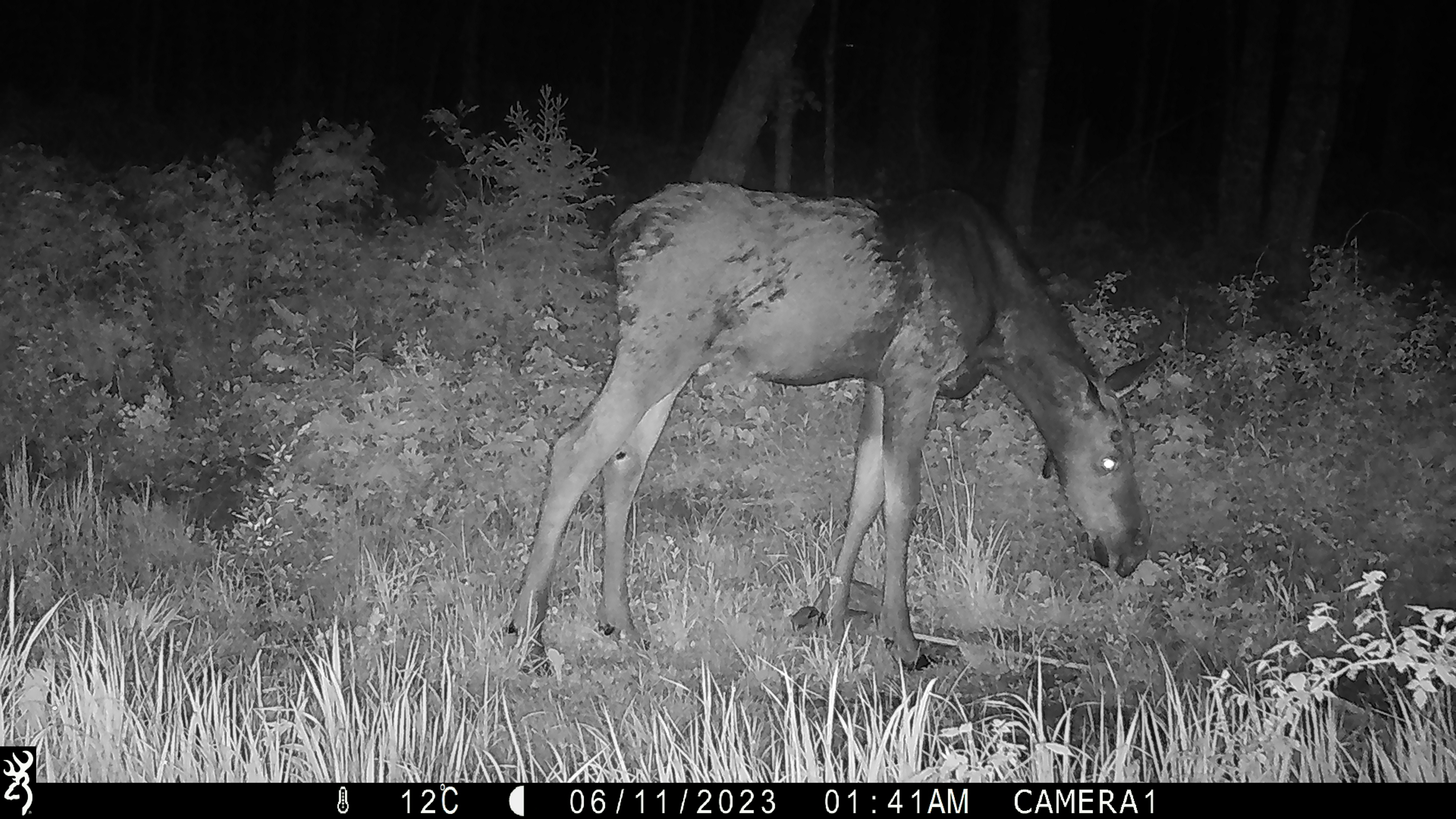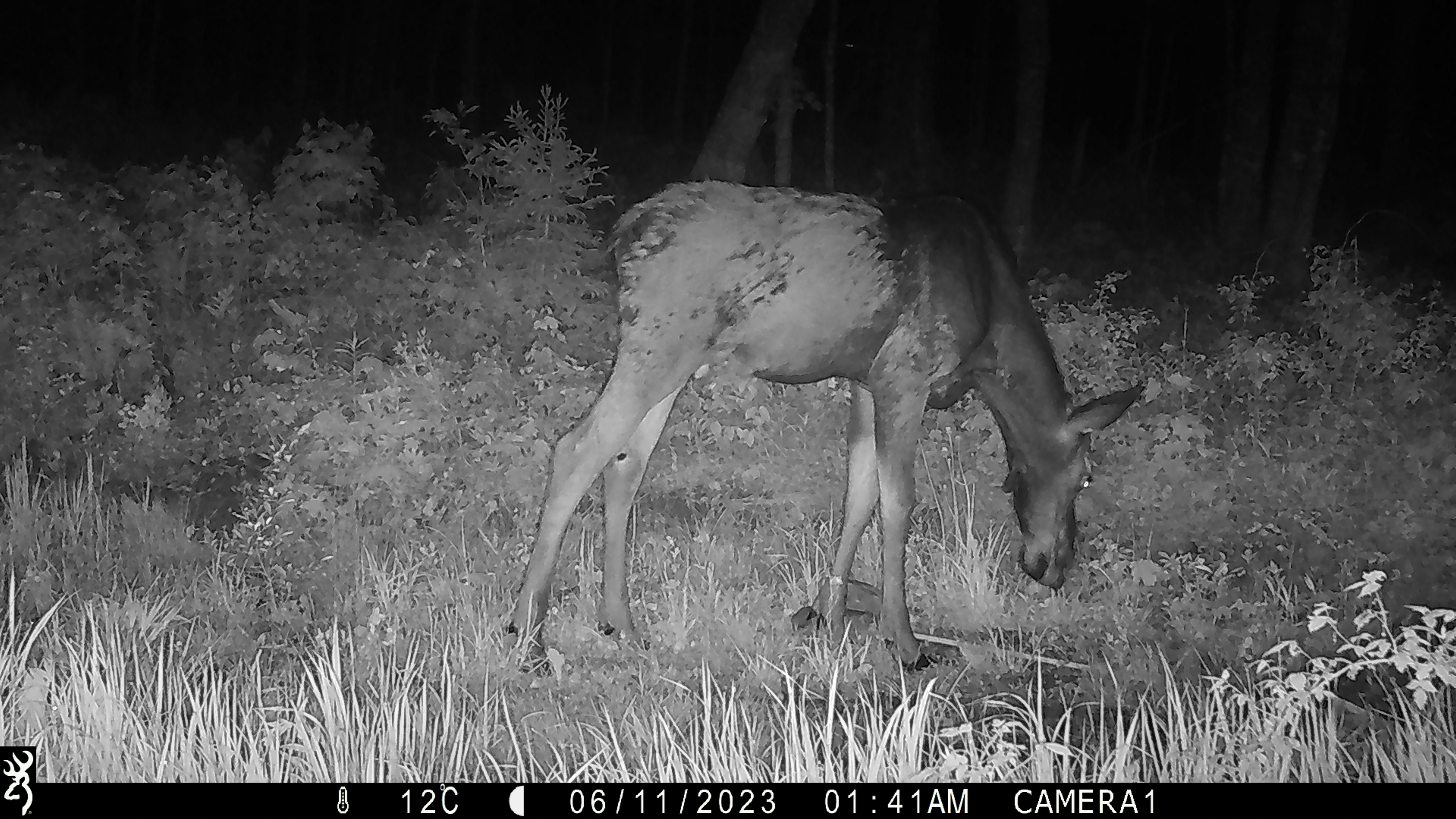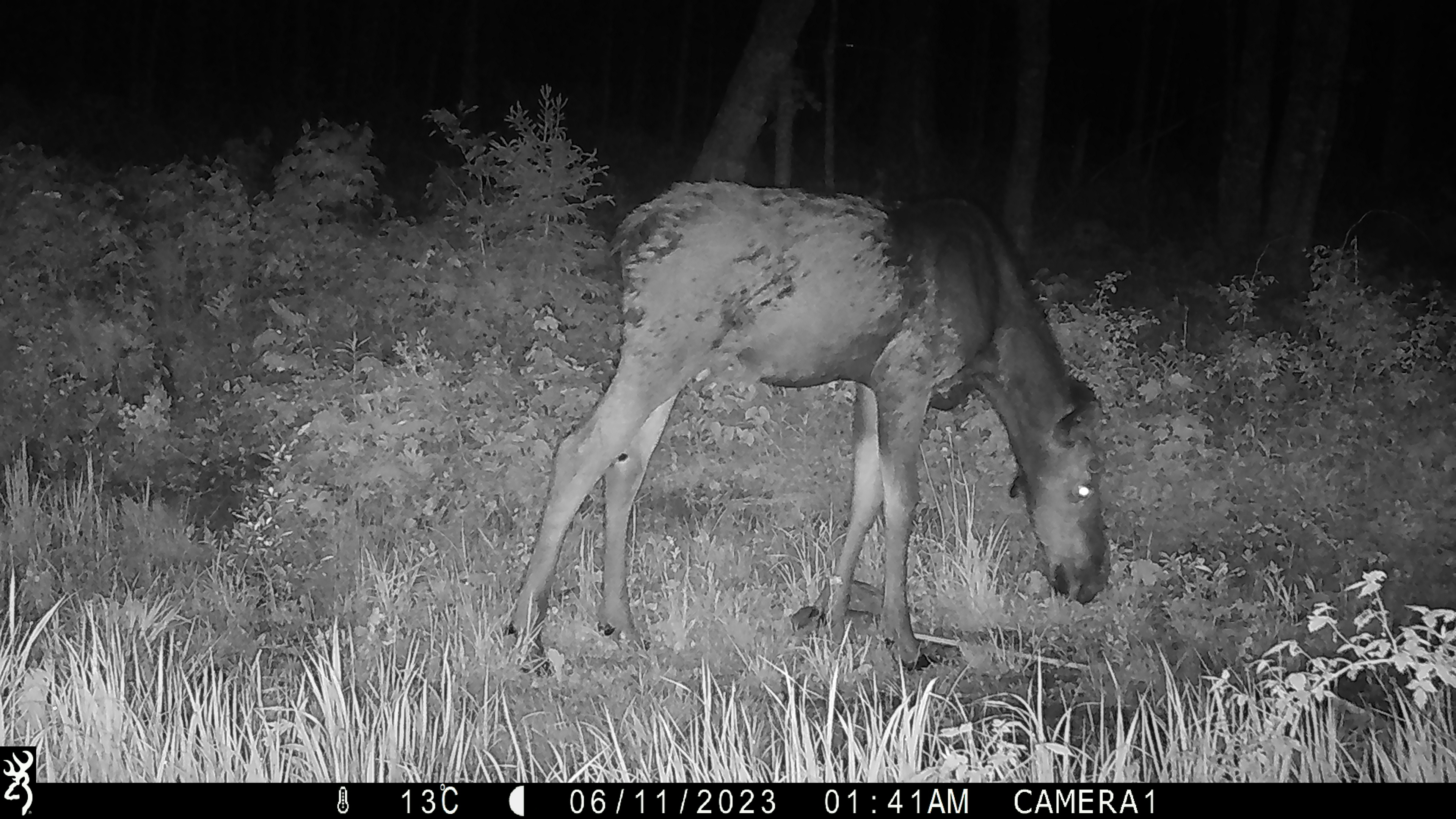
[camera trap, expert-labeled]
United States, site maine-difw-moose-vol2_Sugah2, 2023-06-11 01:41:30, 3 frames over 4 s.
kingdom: Animalia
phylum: Chordata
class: Mammalia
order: Artiodactyla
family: Cervidae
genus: Alces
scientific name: Alces alces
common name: moose